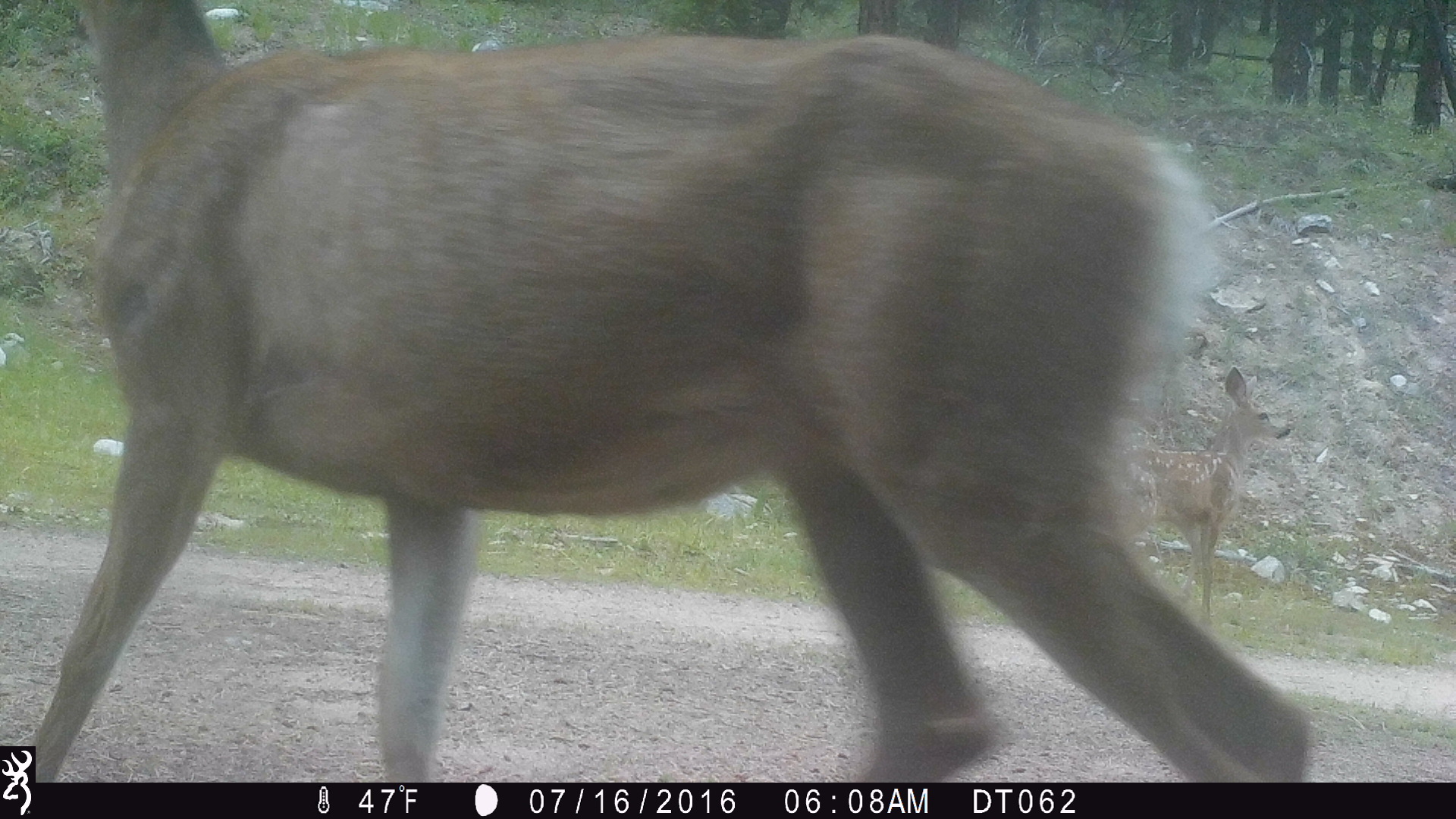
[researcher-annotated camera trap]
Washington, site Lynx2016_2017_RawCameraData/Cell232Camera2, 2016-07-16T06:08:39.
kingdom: Animalia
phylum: Chordata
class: Mammalia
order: Artiodactyla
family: Cervidae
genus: Odocoileus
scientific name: Odocoileus hemionus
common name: mule deer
Odocoileus hemionus (mule deer). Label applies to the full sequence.